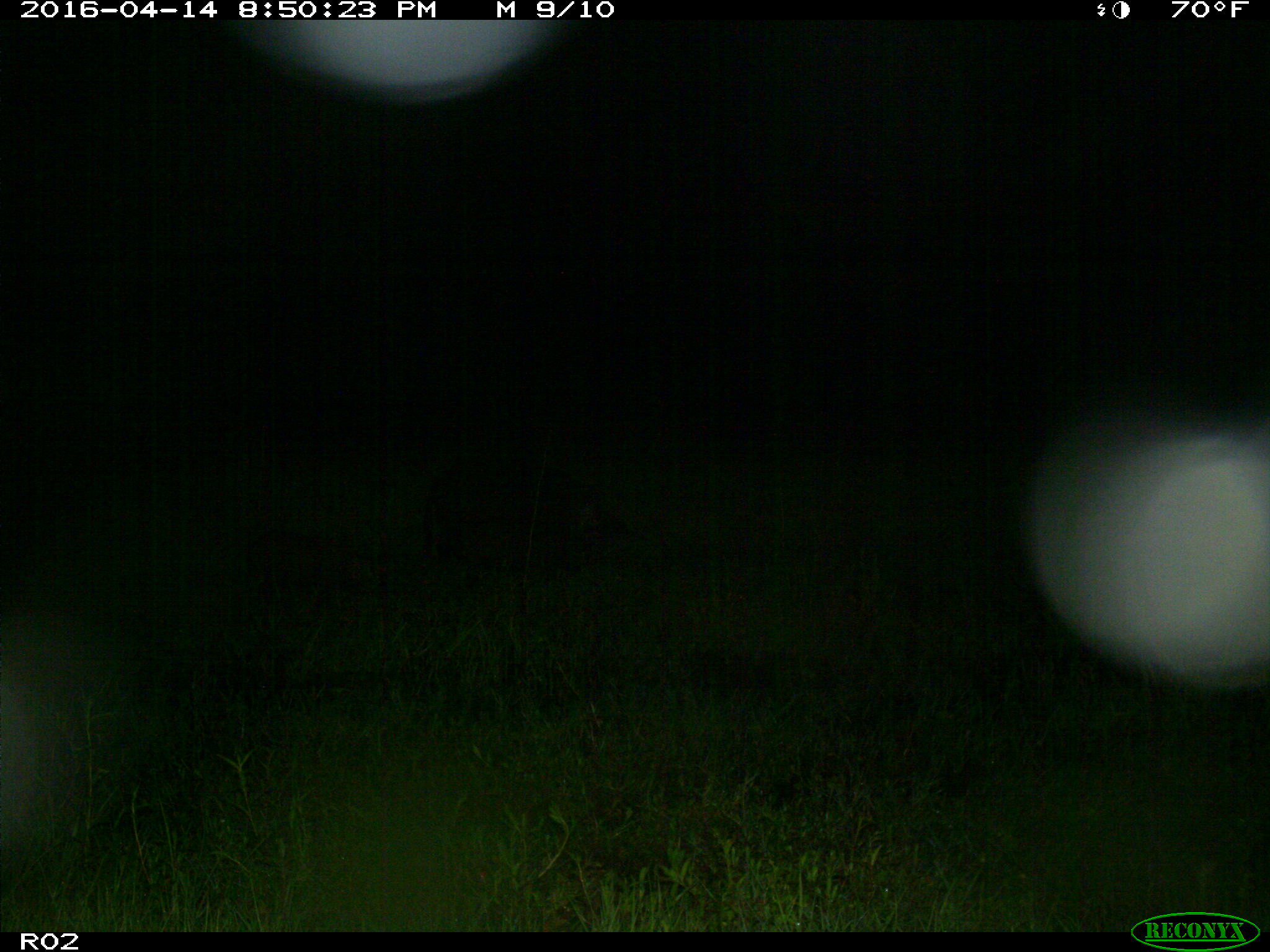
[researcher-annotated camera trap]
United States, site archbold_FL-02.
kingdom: Animalia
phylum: Chordata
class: Mammalia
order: Artiodactyla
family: Suidae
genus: Sus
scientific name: Sus scrofa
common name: wild boar